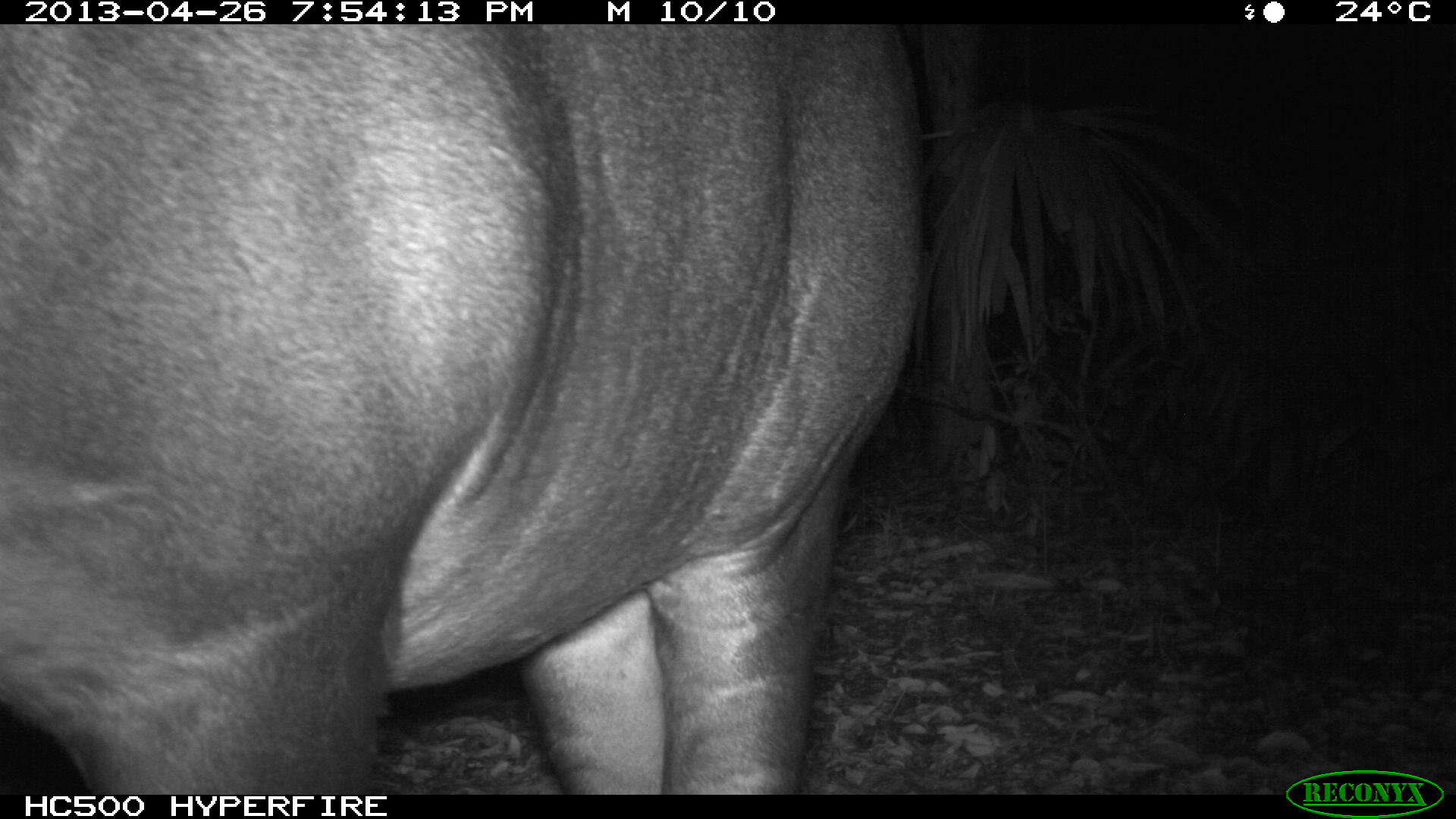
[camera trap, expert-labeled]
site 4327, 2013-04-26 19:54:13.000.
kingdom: Animalia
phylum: Chordata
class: Mammalia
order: Perissodactyla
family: Tapiridae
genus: Tapirus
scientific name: Tapirus bairdii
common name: baird's tapir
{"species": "Tapirus bairdii (baird's tapir)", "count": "1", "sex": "female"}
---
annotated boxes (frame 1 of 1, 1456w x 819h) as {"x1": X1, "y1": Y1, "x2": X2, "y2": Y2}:
tapirus bairdii: {"x1": 0, "y1": 25, "x2": 922, "y2": 793}